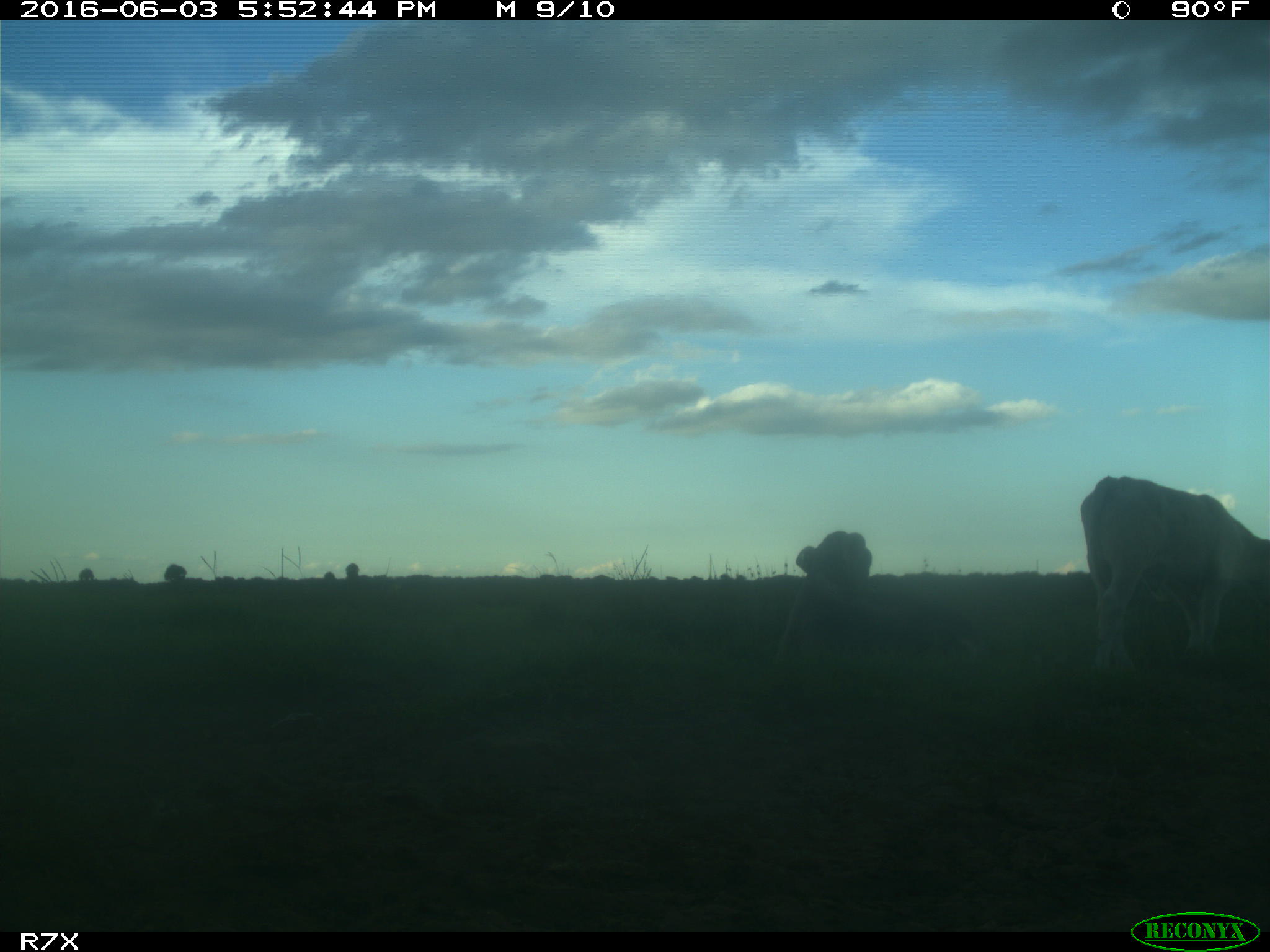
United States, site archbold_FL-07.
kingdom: Animalia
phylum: Chordata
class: Mammalia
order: Artiodactyla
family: Bovidae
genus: Bos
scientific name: Bos taurus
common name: domestic cow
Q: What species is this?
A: Bos taurus (domestic cow).